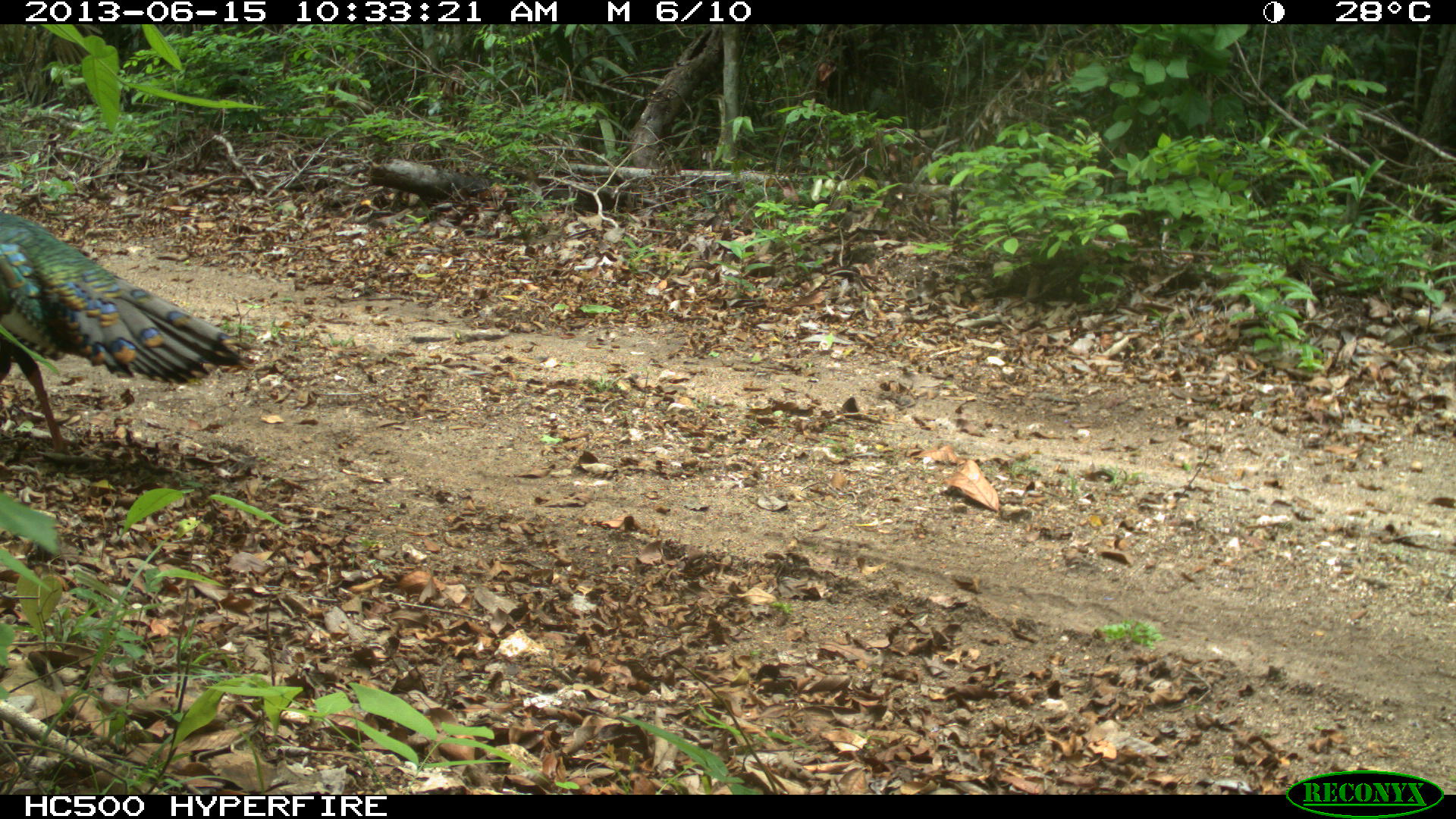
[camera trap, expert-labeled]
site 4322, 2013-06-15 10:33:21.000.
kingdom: Animalia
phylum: Chordata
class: Aves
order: Galliformes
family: Phasianidae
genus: Meleagris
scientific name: Meleagris ocellata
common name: ocellated turkey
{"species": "Meleagris ocellata (ocellated turkey)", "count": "1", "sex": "male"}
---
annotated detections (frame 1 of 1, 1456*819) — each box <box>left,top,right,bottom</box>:
meleagris ocellata: <box>0,212,255,451</box>